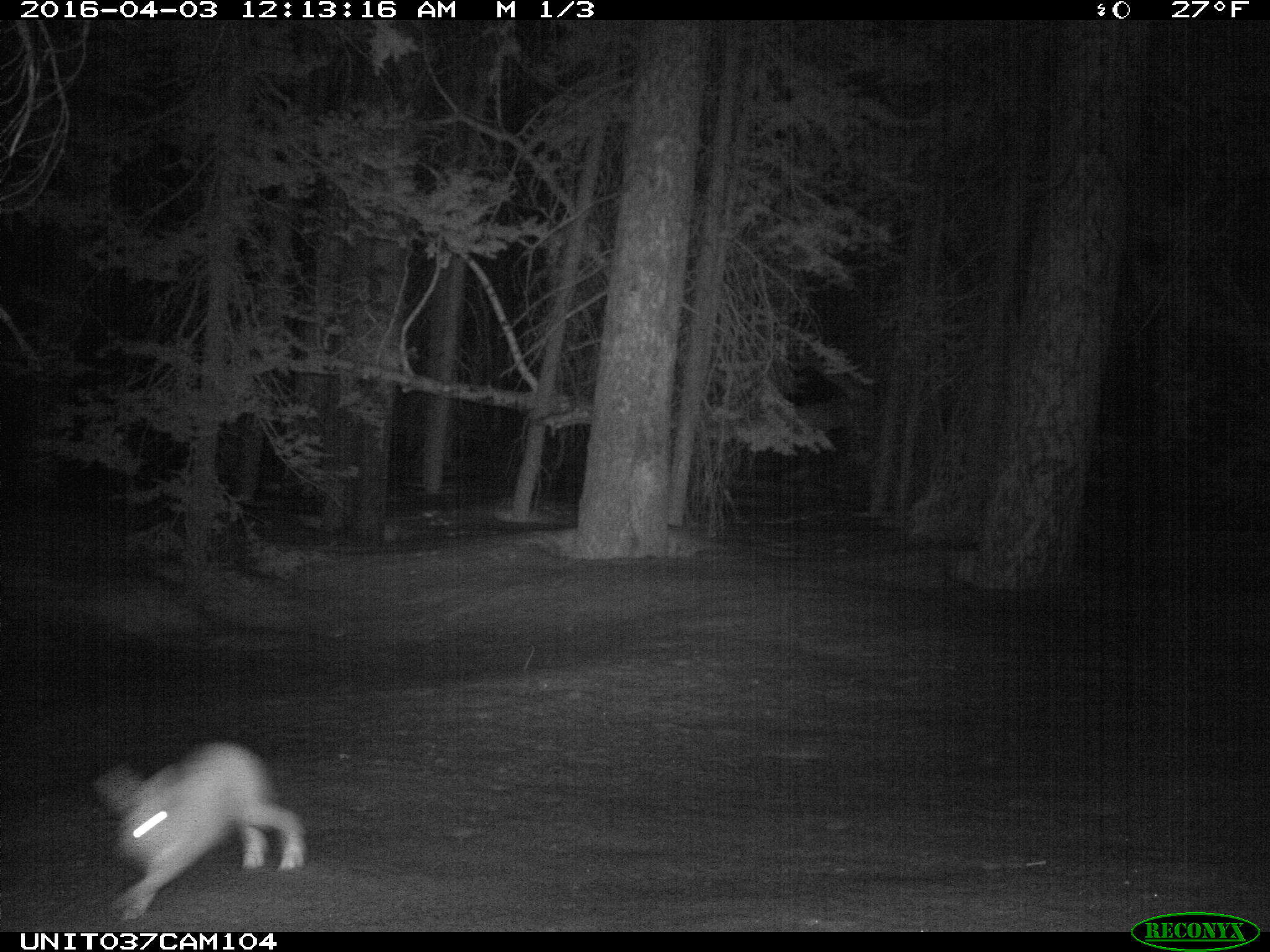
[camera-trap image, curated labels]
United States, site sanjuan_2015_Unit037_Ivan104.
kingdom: Animalia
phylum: Chordata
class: Mammalia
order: Lagomorpha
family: Leporidae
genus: Lepus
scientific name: Lepus americanus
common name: snowshoe hare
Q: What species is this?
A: Lepus americanus (snowshoe hare).